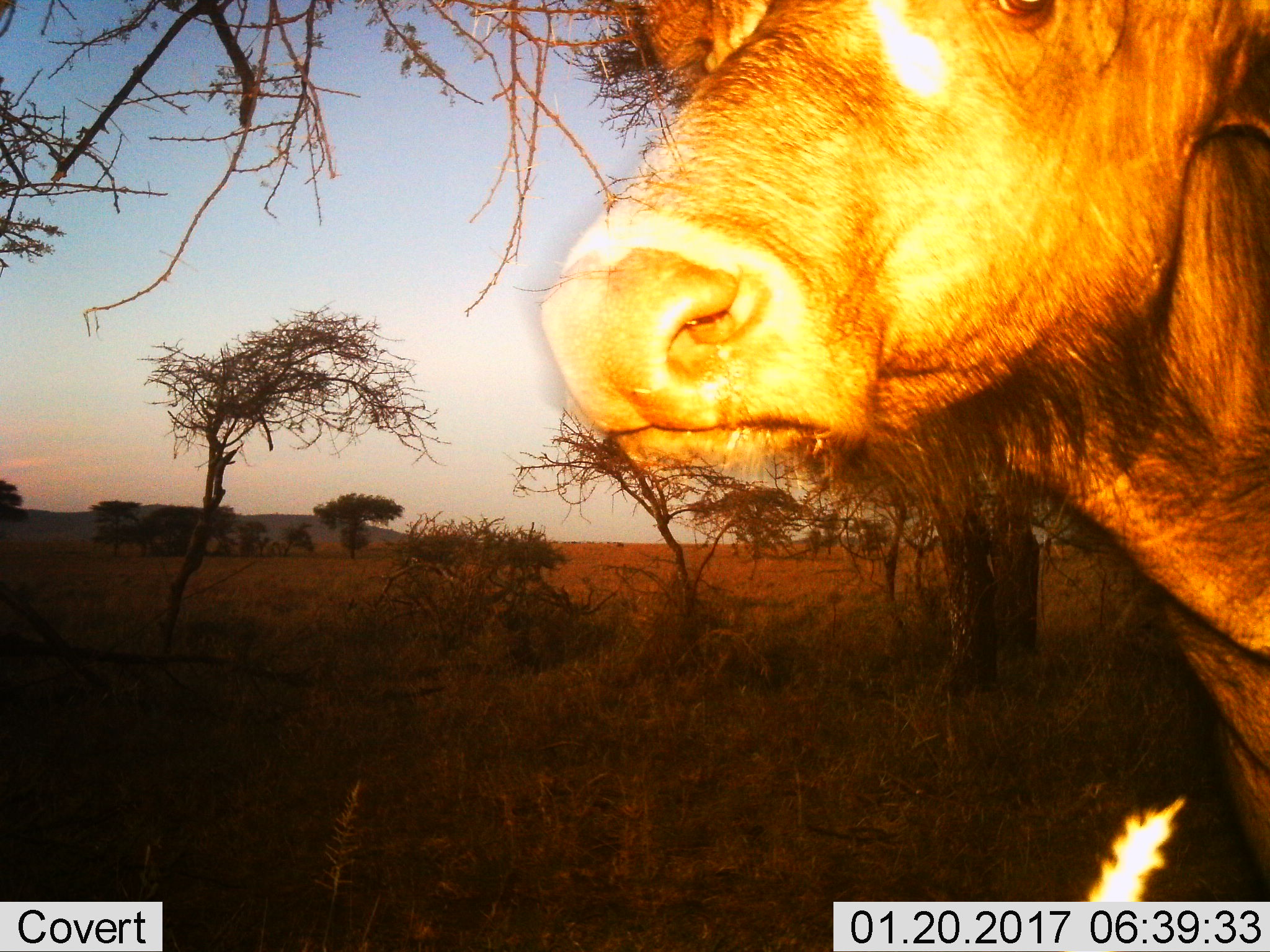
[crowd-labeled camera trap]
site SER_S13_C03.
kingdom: Animalia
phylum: Chordata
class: Mammalia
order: Artiodactyla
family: Bovidae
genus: Syncerus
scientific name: Syncerus caffer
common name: african buffalo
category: buffalo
Buffalo (african buffalo) (Syncerus caffer), count 1. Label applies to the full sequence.